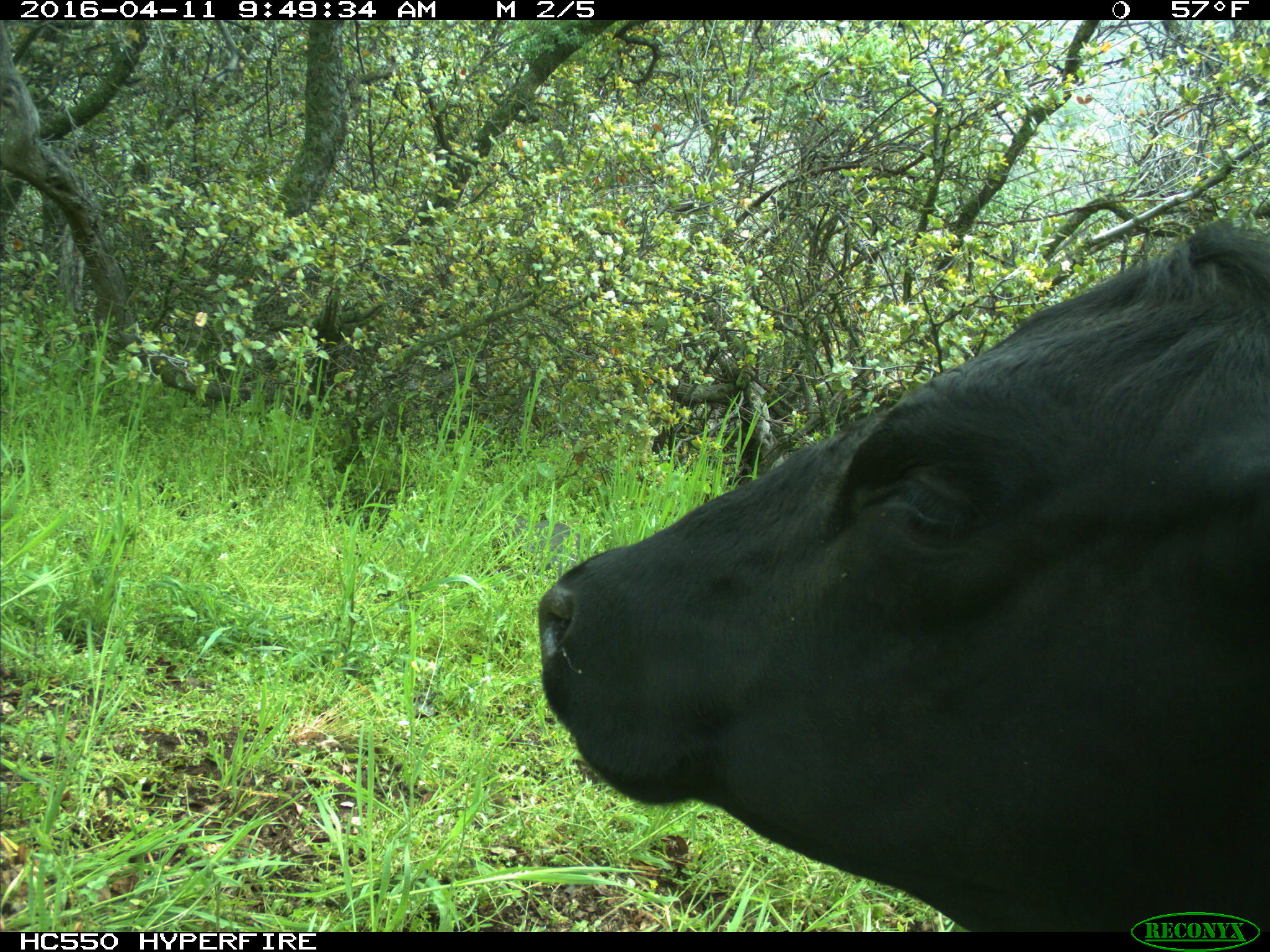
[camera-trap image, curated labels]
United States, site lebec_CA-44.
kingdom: Animalia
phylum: Chordata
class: Mammalia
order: Artiodactyla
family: Bovidae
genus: Bos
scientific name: Bos taurus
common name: domestic cow